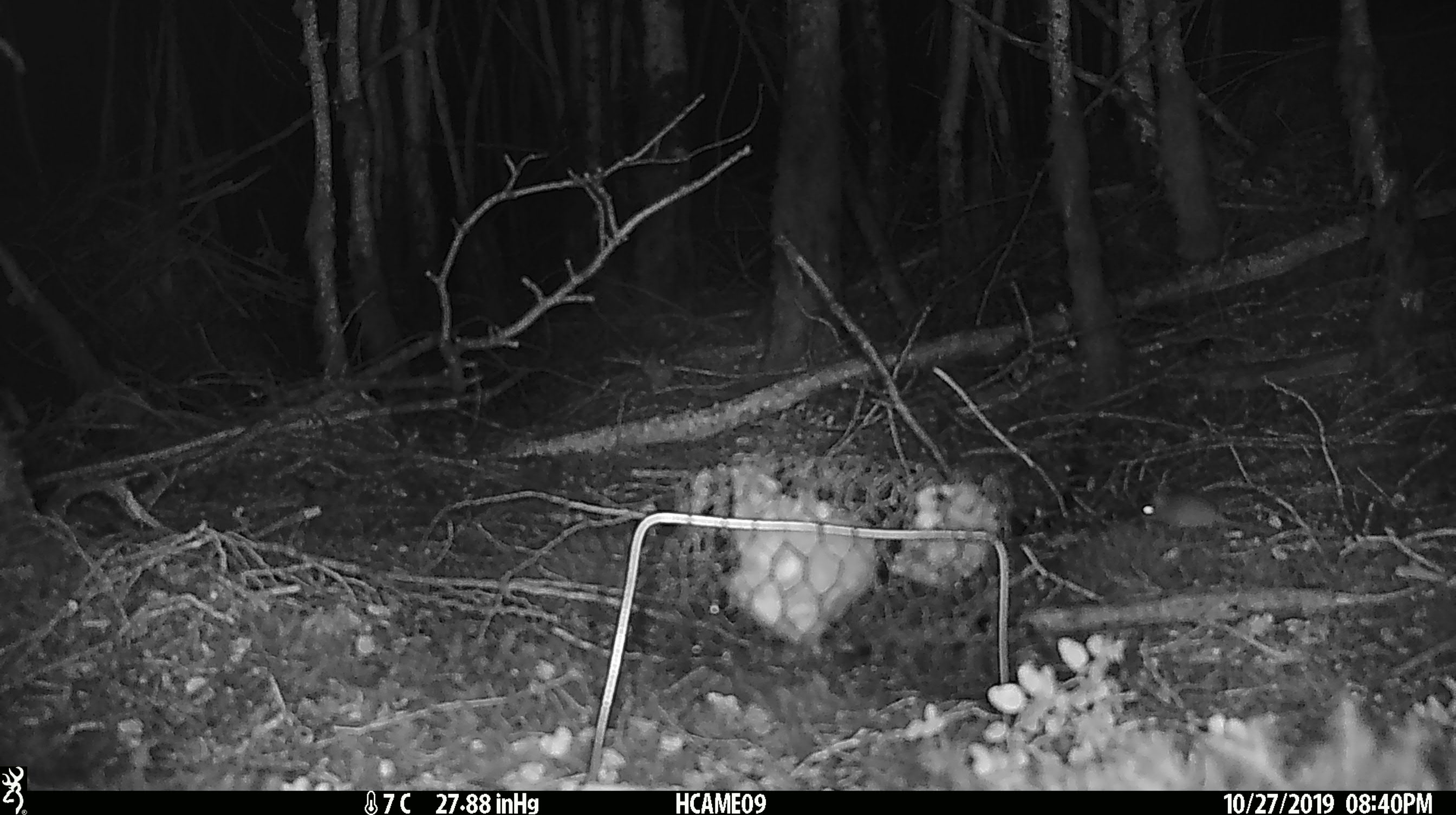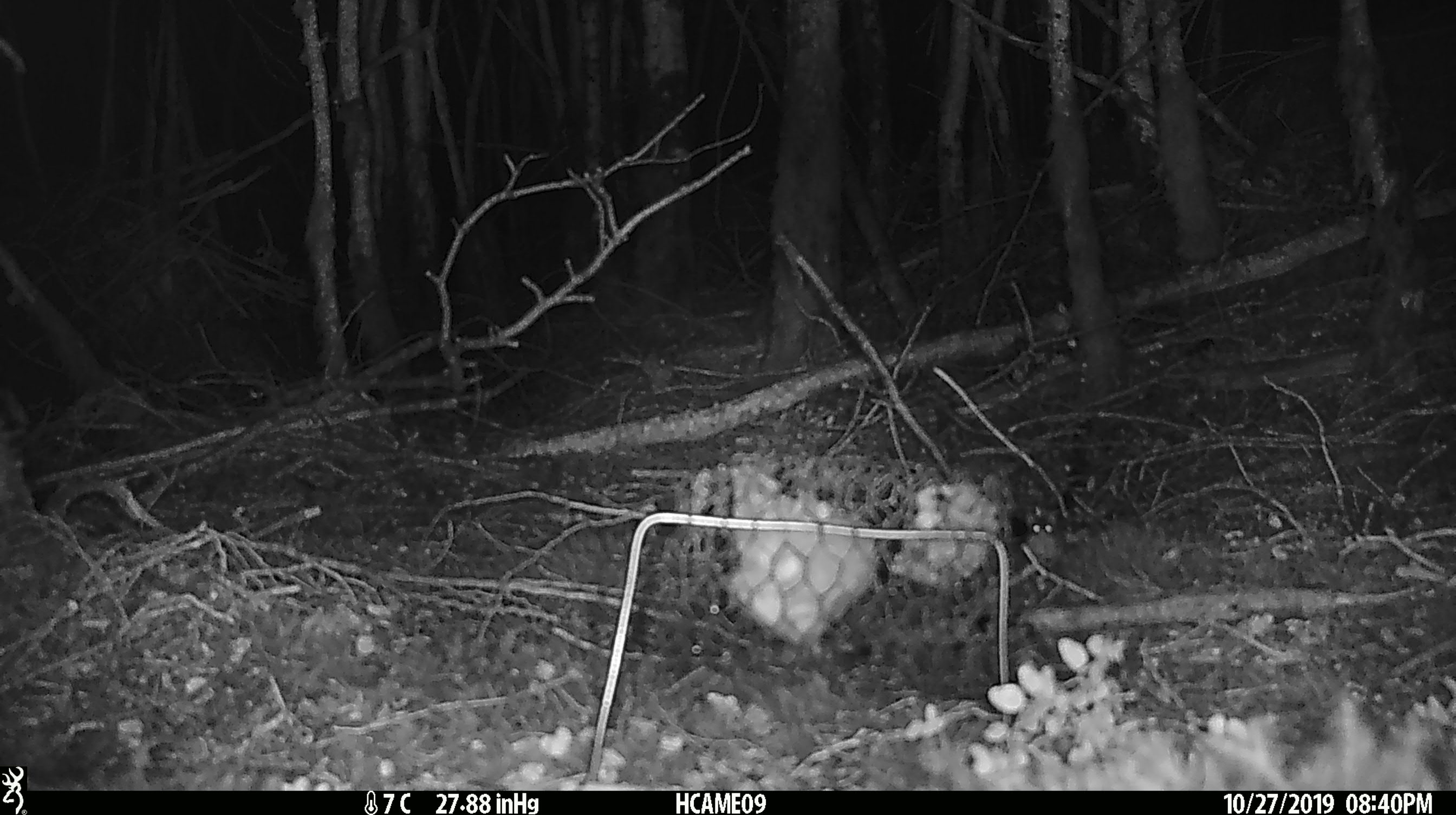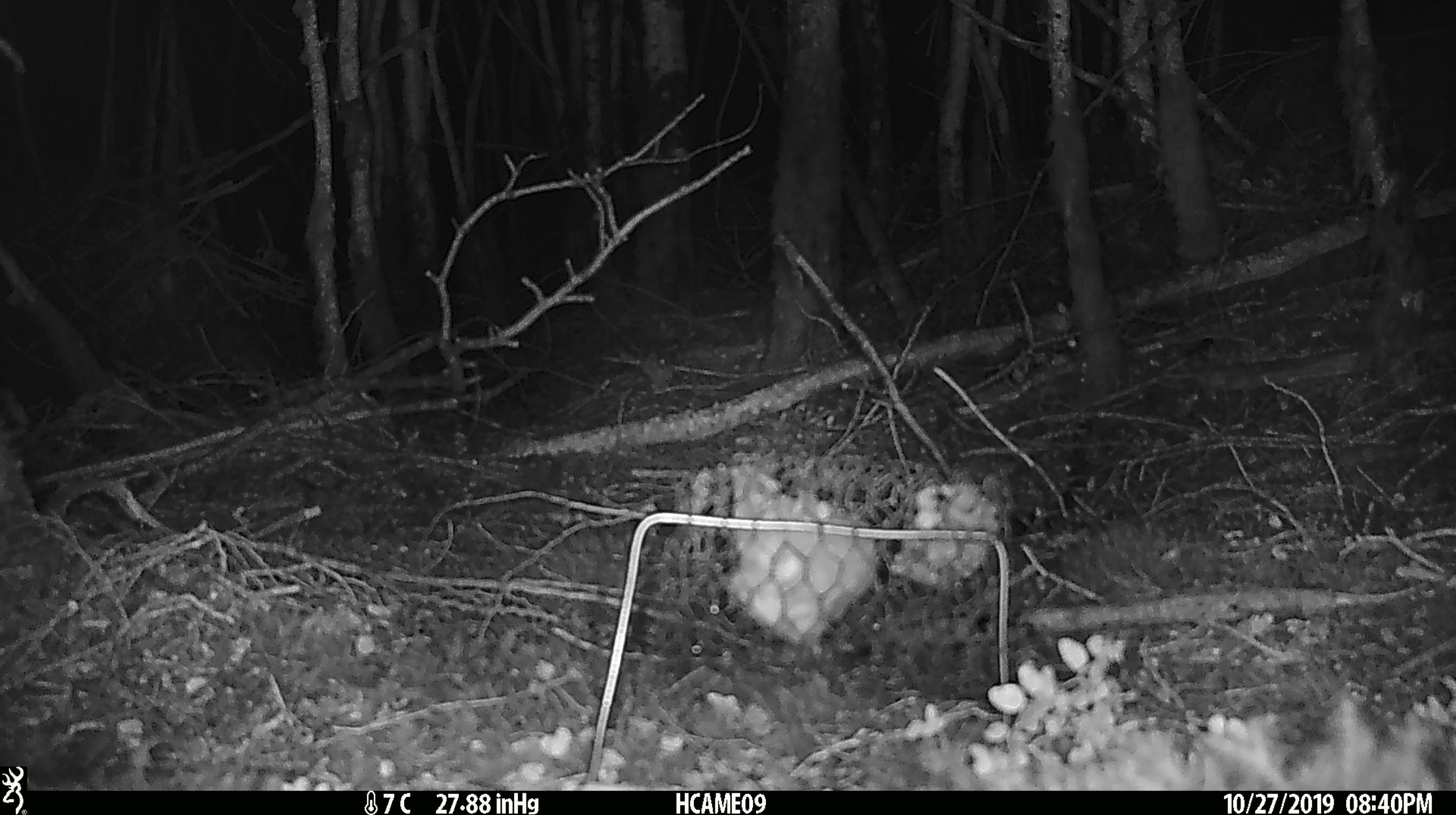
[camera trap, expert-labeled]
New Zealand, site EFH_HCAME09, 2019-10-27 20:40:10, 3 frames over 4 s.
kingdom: Animalia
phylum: Chordata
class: Mammalia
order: Rodentia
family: Muridae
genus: Mus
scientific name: Mus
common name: mouse